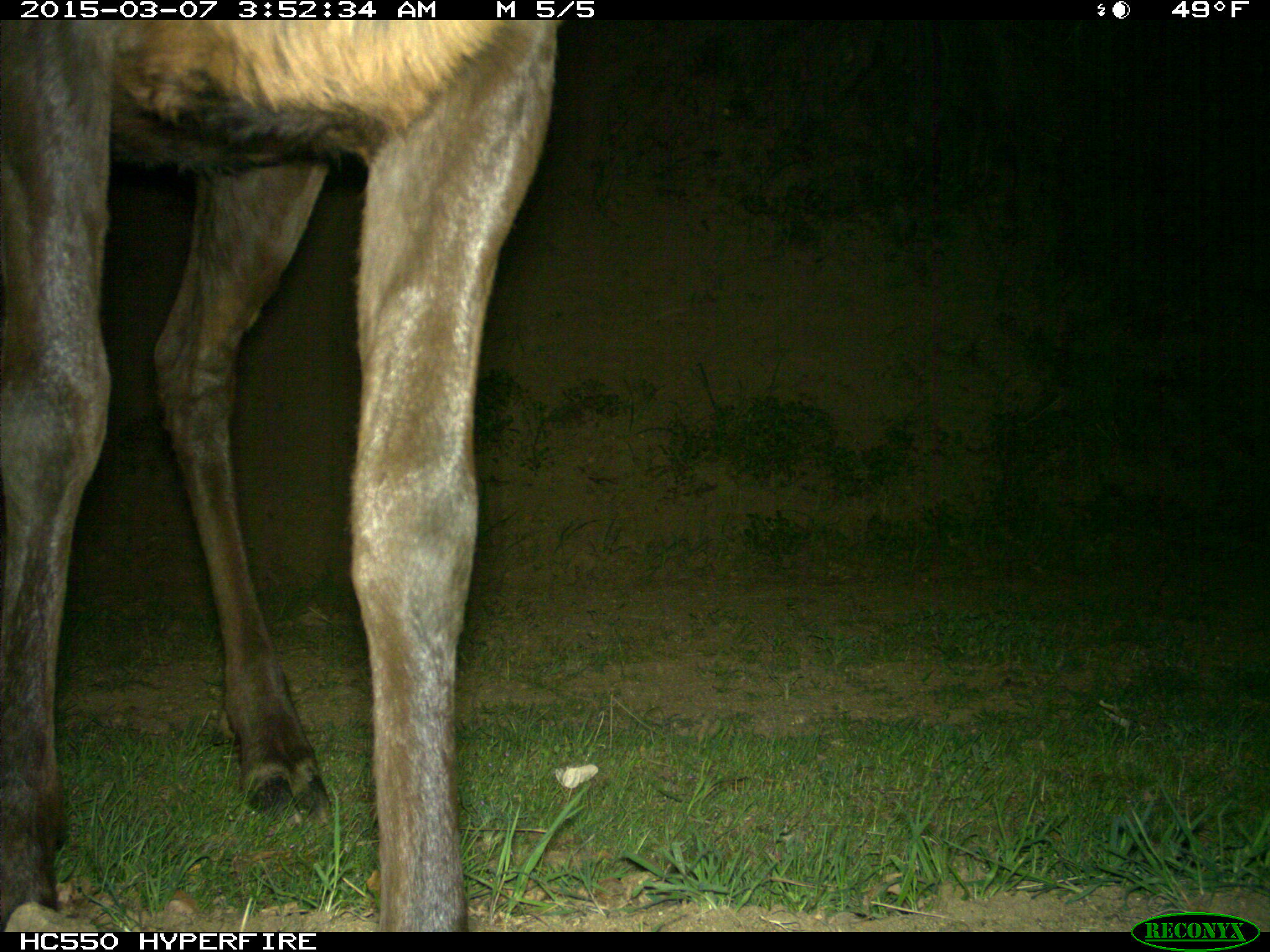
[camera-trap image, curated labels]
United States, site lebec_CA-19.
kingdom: Animalia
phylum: Chordata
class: Mammalia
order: Artiodactyla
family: Cervidae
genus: Cervus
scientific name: Cervus canadensis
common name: elk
Cervus canadensis (elk).